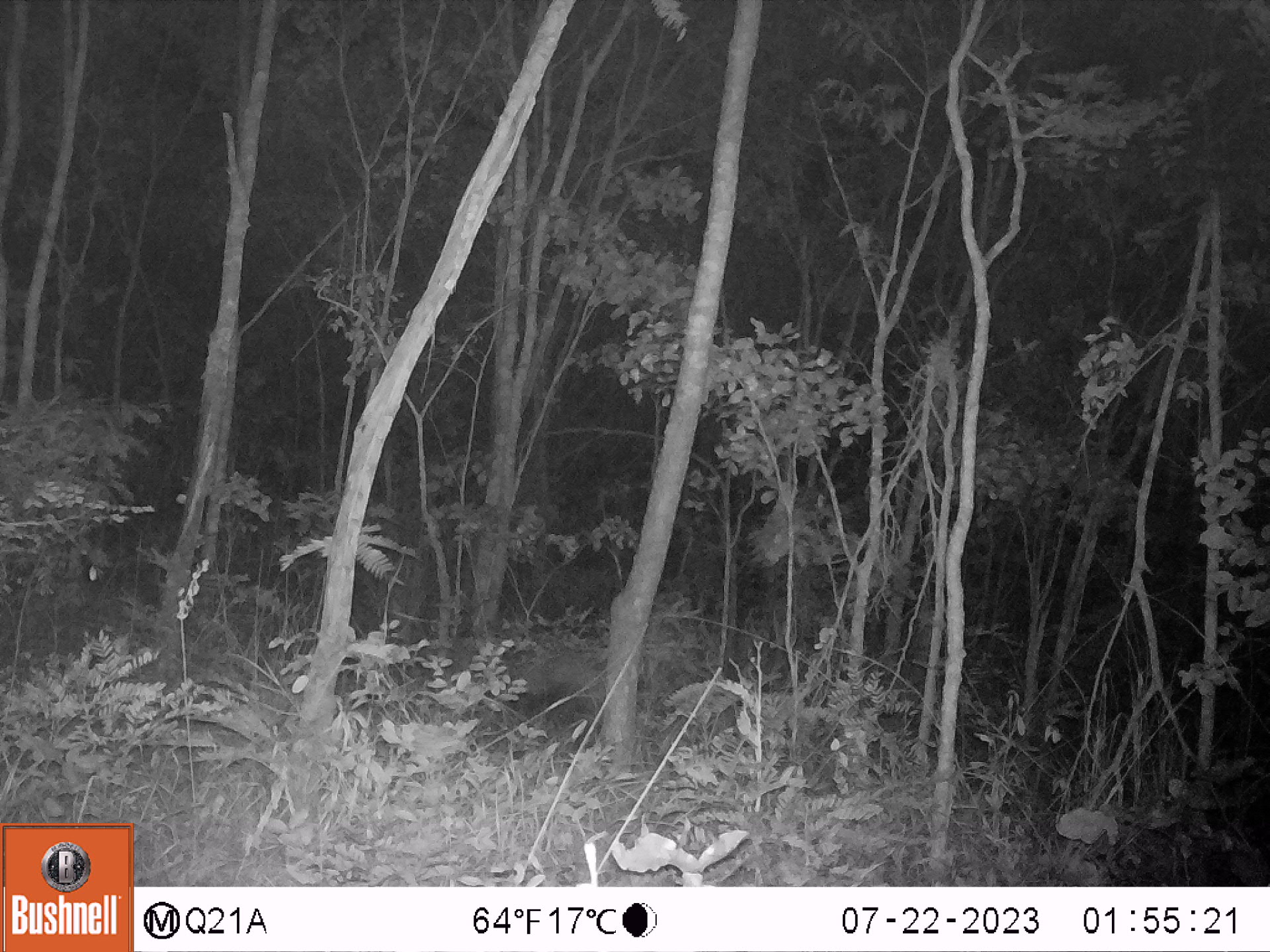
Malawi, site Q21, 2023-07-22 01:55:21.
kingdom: Animalia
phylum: Chordata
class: Mammalia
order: Artiodactyla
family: Suidae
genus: Potamochoerus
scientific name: Potamochoerus larvatus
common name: bushpig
Bushpig (Potamochoerus larvatus), count 1.